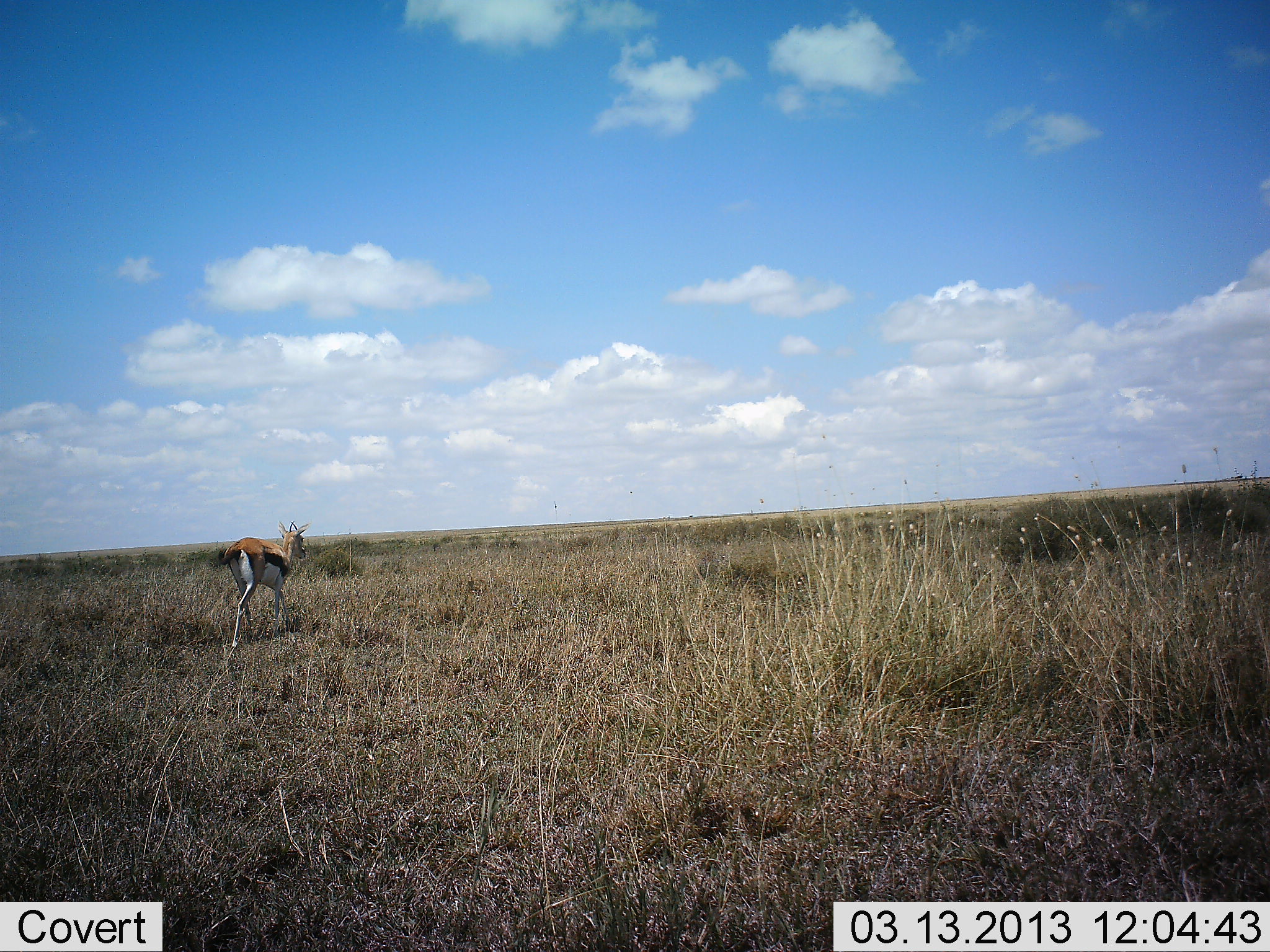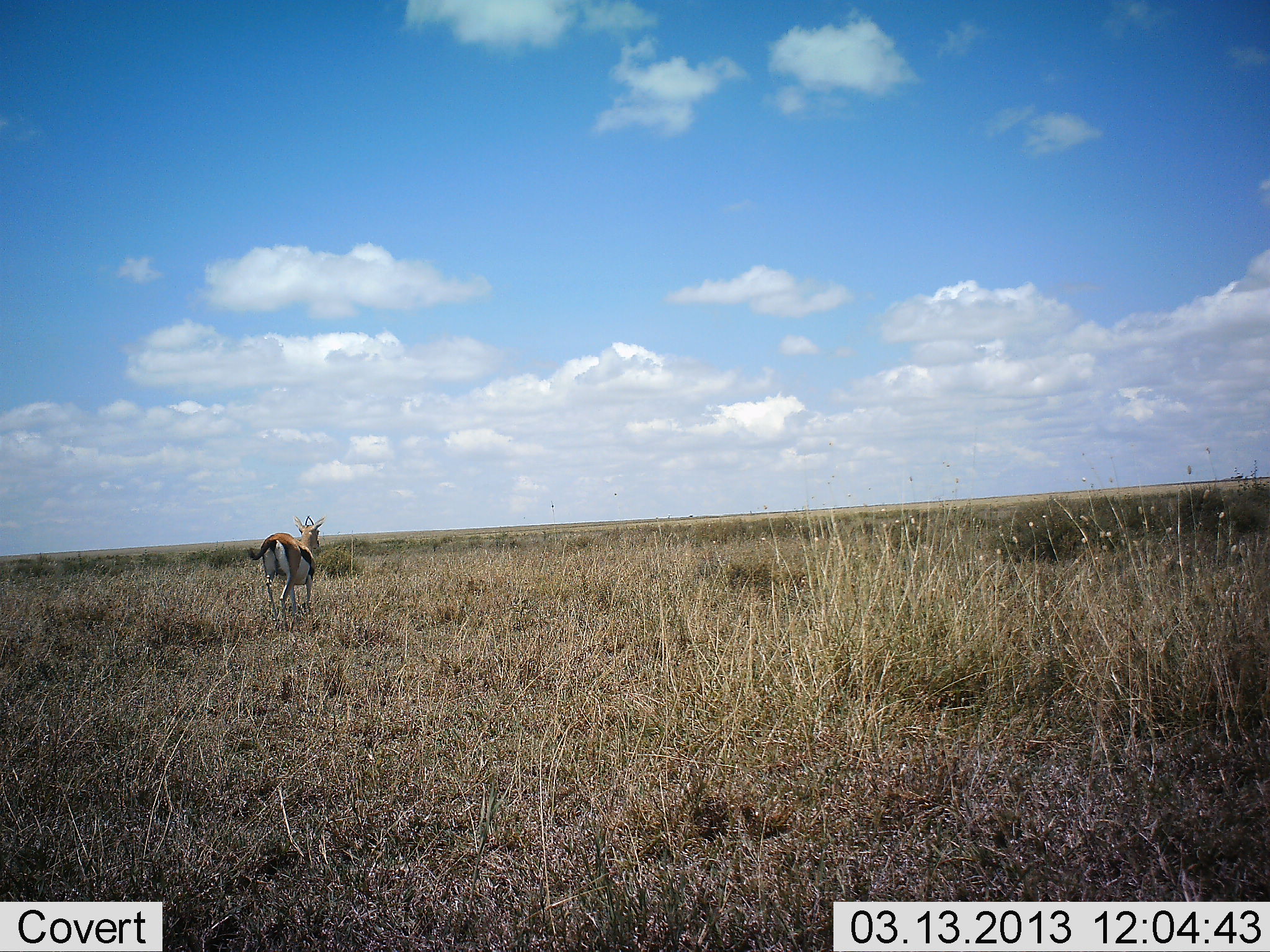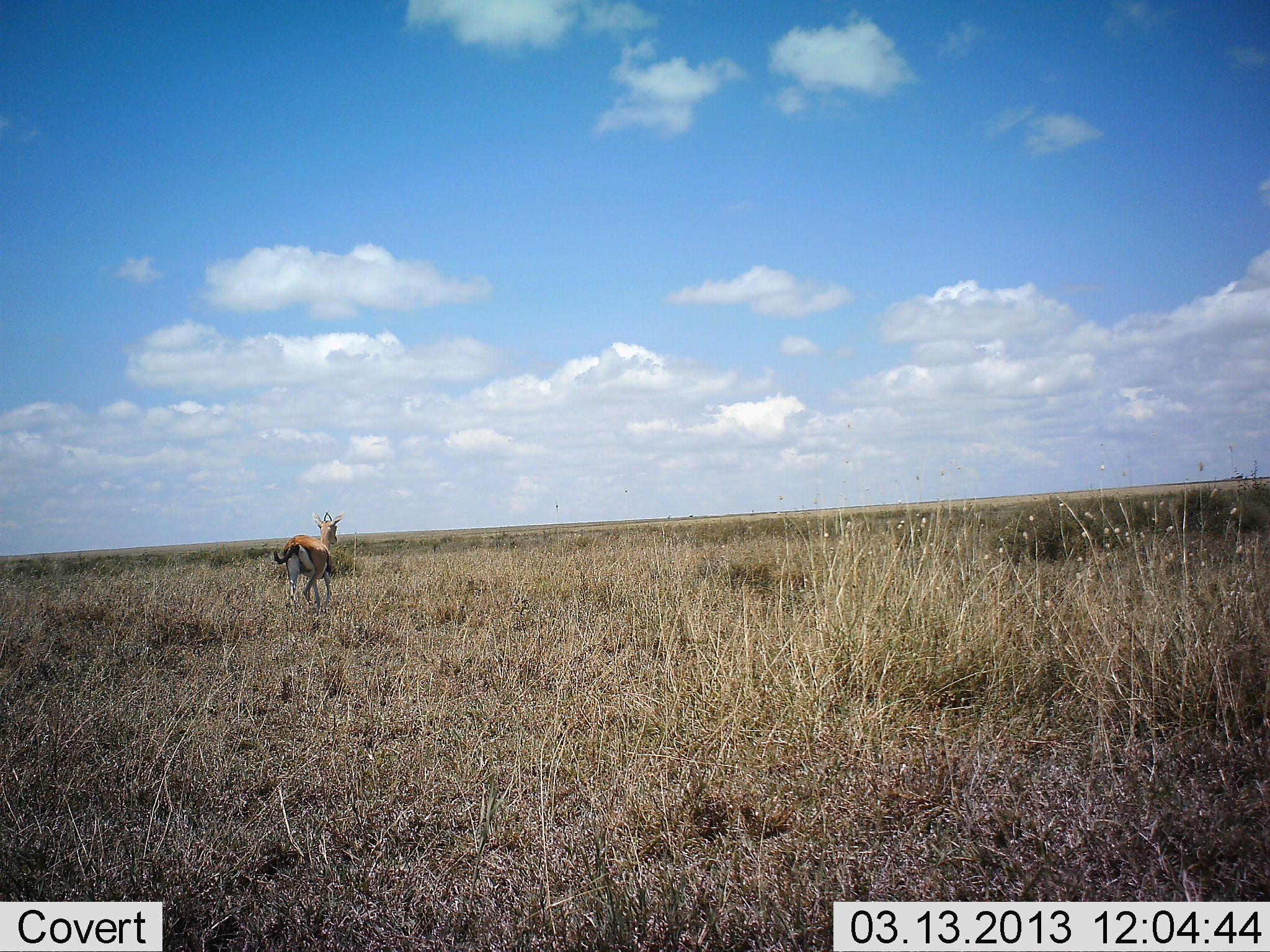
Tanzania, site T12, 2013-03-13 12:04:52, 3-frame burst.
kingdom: Animalia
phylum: Chordata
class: Mammalia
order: Artiodactyla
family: Bovidae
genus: Eudorcas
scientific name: Eudorcas thomsonii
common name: thomson's gazelle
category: gazellethomsons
Gazellethomsons (thomson's gazelle) (Eudorcas thomsonii), count 1. Behavior (volunteer vote fractions): standing 6%, resting 0%, moving 94%, interacting 0%. Young present (vote fraction): 0%. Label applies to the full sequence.